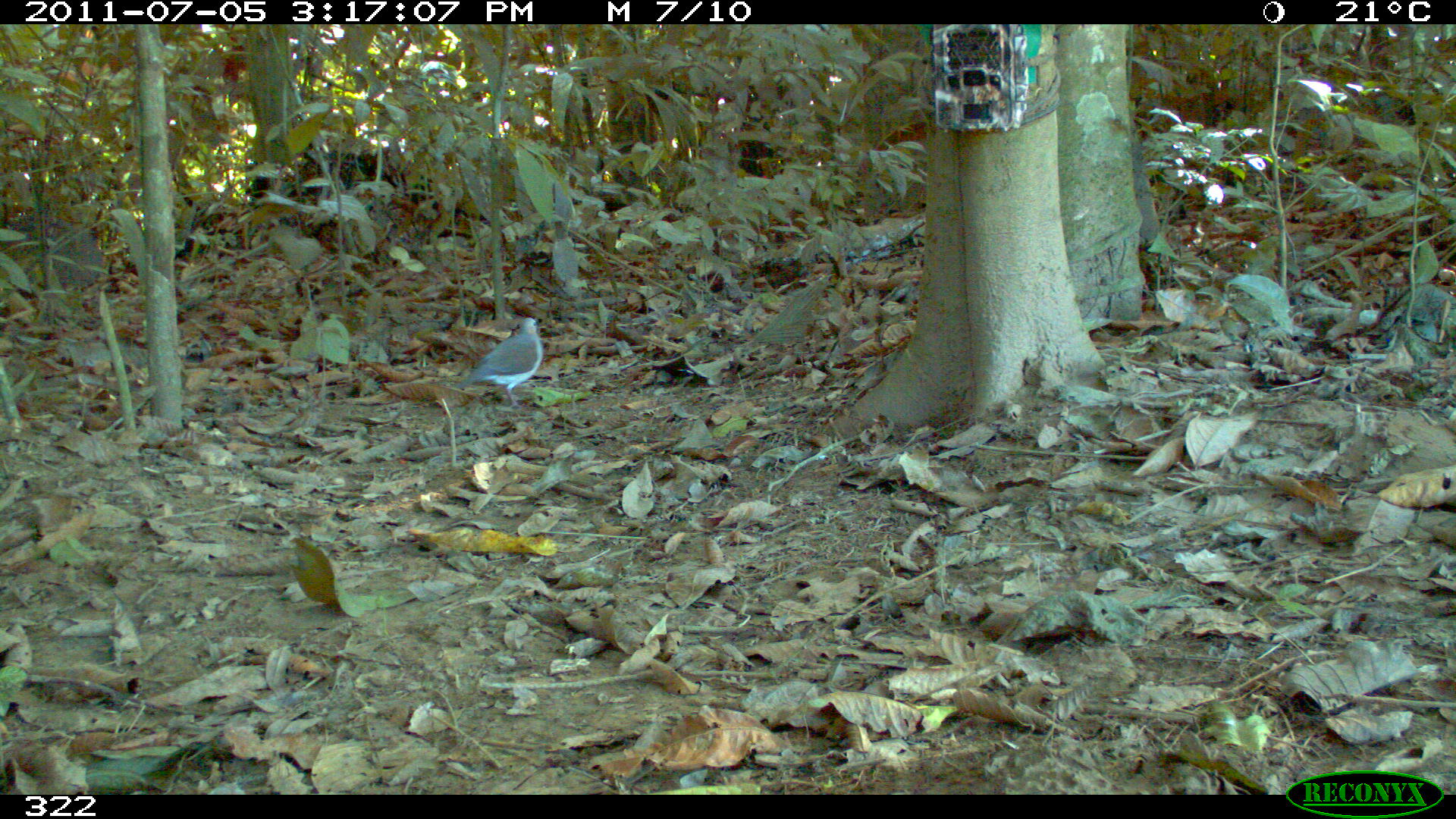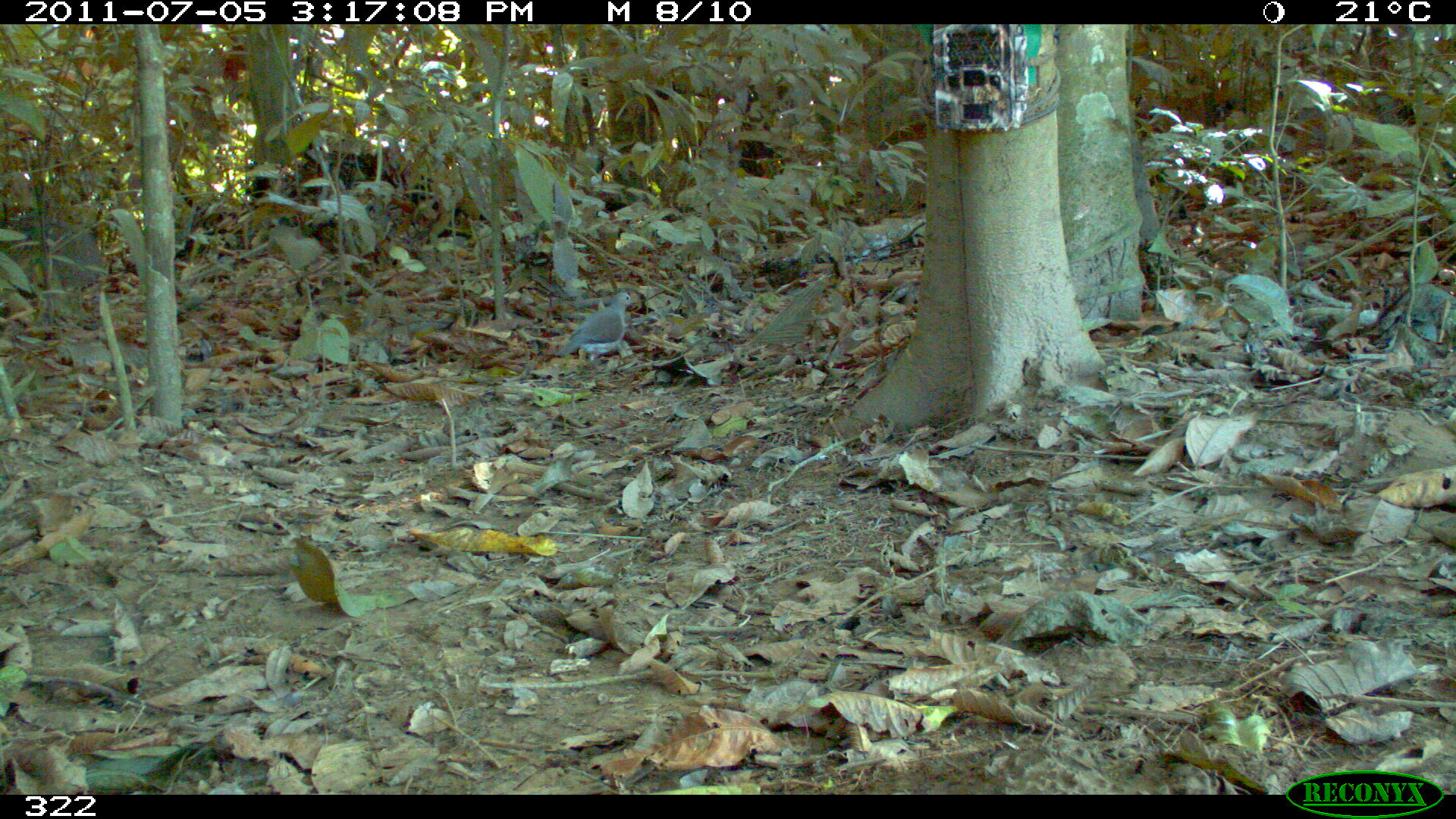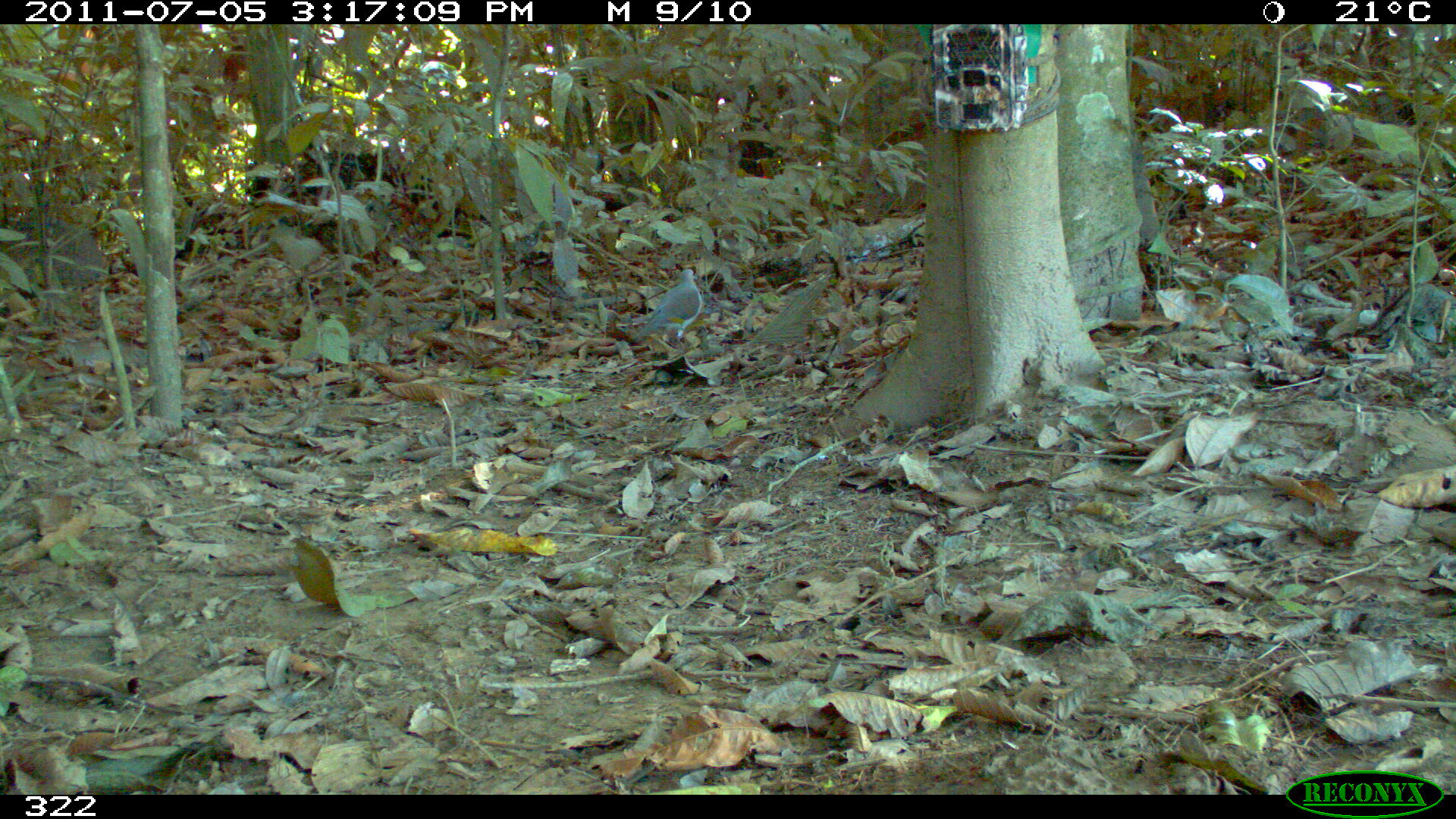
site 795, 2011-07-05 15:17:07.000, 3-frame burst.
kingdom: Animalia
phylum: Chordata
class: Aves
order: Columbiformes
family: Columbidae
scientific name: Columbidae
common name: dove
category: paloma